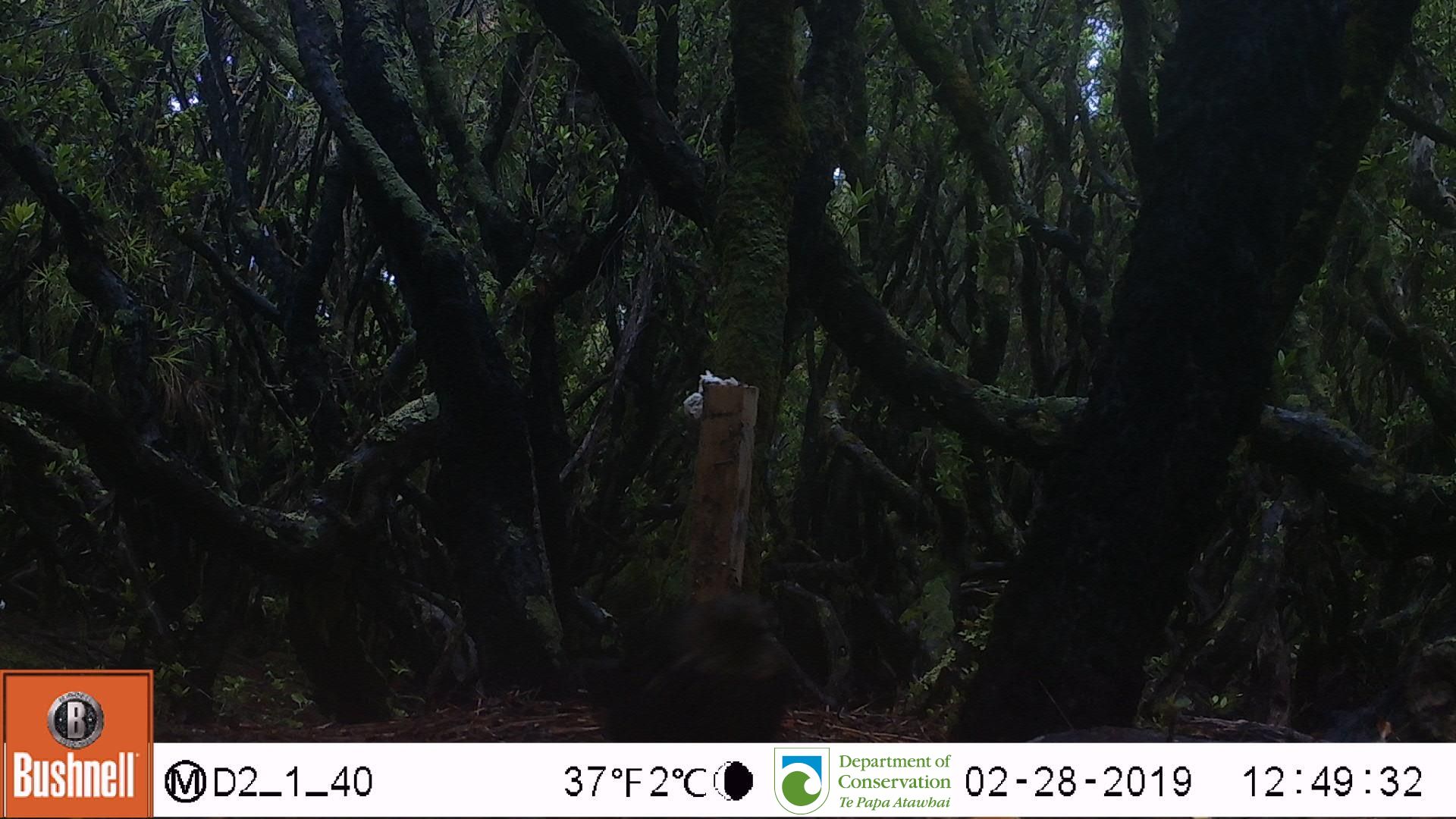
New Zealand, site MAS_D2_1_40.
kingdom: Animalia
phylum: Chordata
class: Aves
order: Passeriformes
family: Turdidae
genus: Turdus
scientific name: Turdus merula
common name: eurasian blackbird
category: blackbird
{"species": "blackbird (eurasian blackbird) (Turdus merula)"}